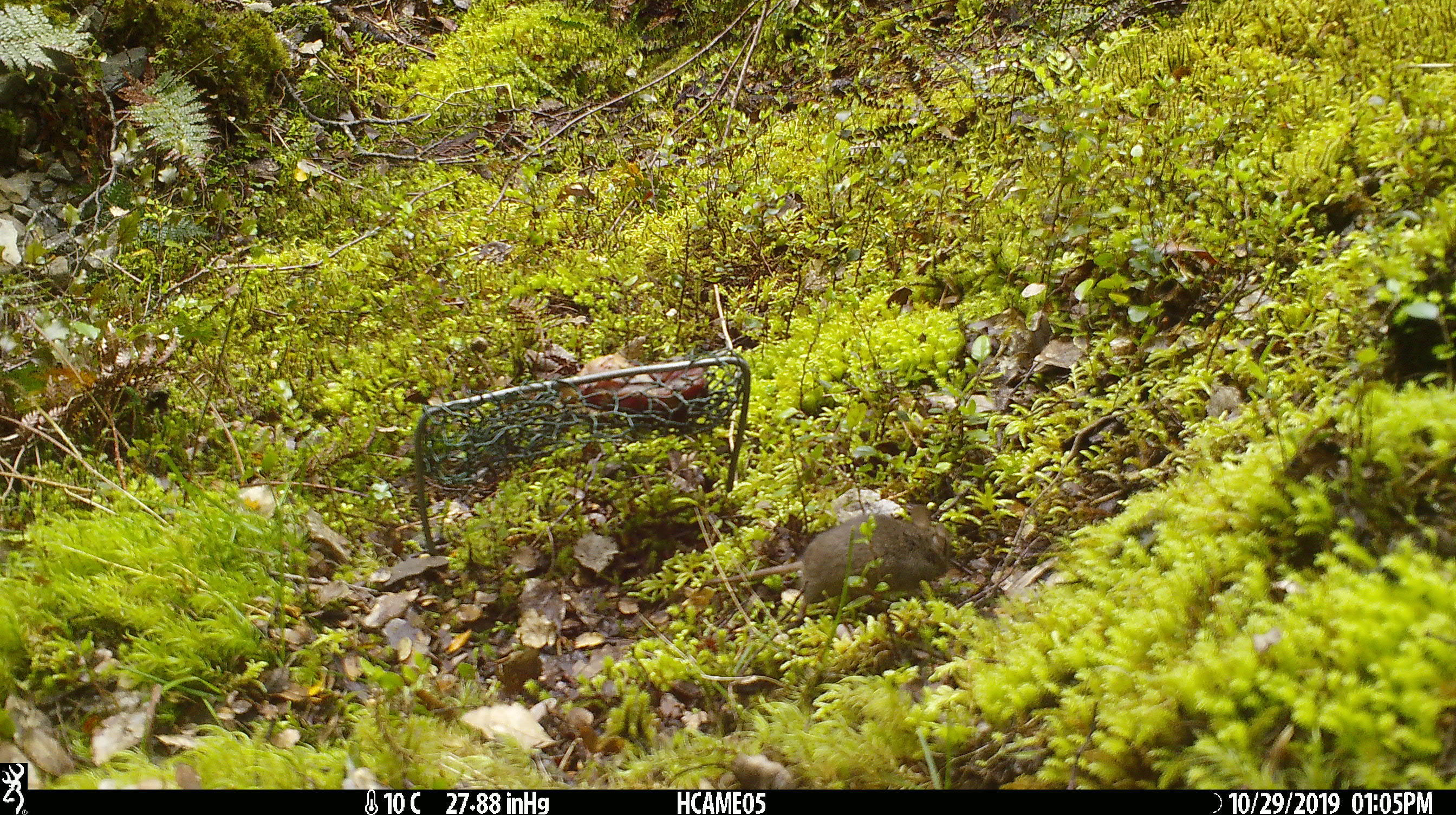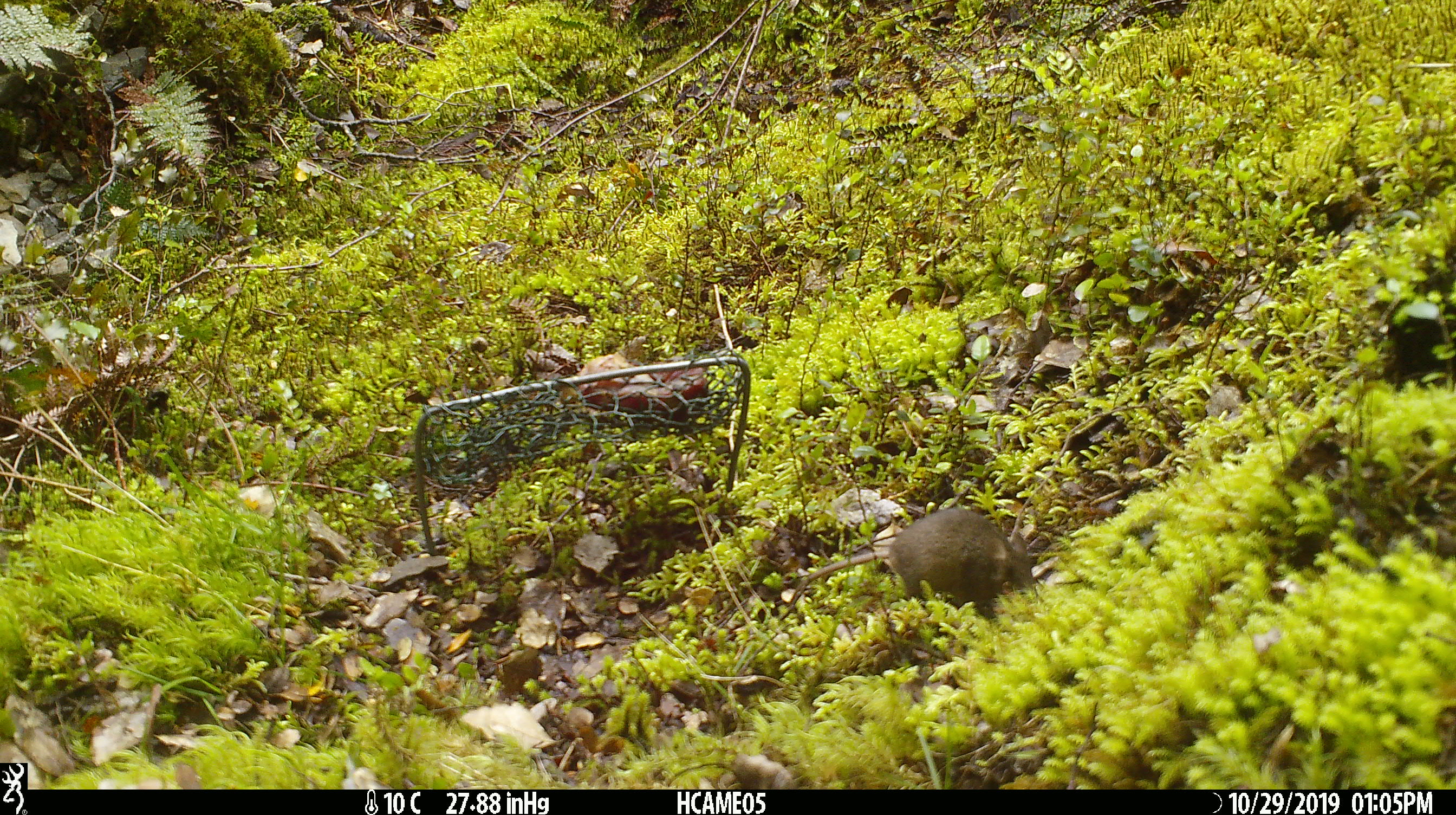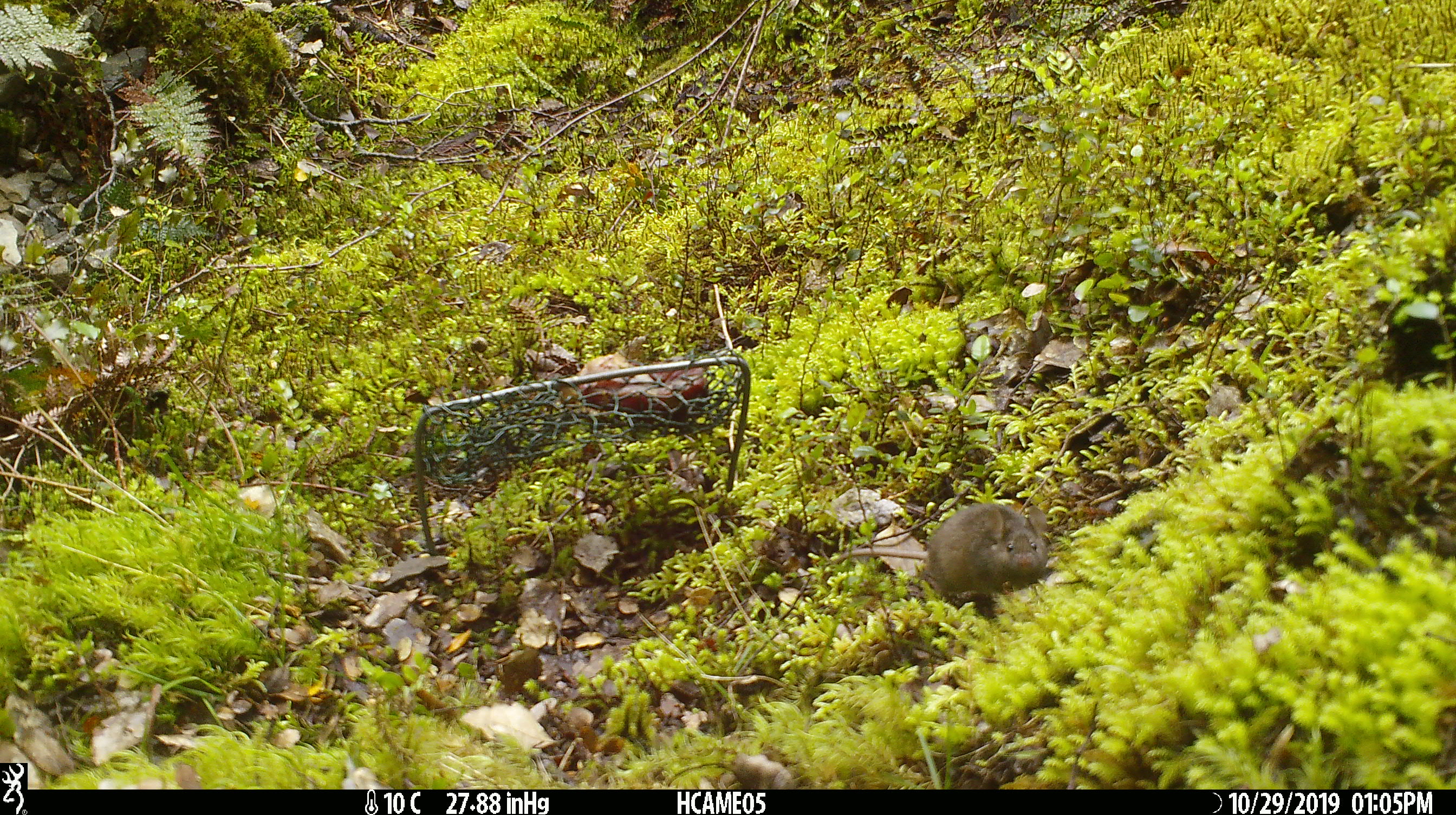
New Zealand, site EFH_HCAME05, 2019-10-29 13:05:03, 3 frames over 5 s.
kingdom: Animalia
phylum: Chordata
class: Mammalia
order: Rodentia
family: Muridae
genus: Mus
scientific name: Mus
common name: mouse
Mouse (Mus).